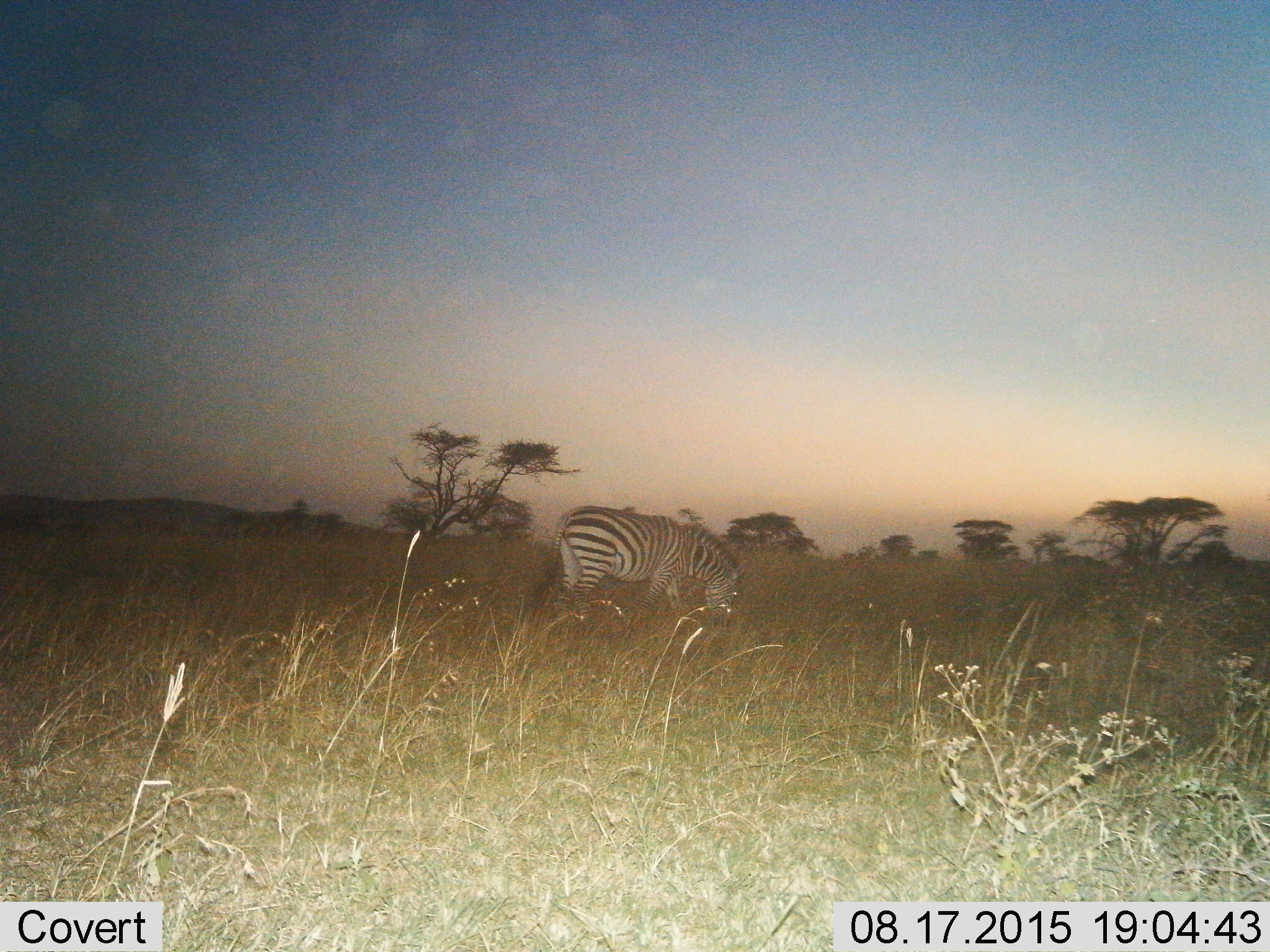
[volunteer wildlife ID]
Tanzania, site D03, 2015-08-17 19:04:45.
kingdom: Animalia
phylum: Chordata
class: Mammalia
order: Perissodactyla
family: Equidae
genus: Equus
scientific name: Equus quagga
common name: plains zebra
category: zebra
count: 1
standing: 33%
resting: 6%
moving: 6%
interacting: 0%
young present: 0%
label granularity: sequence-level